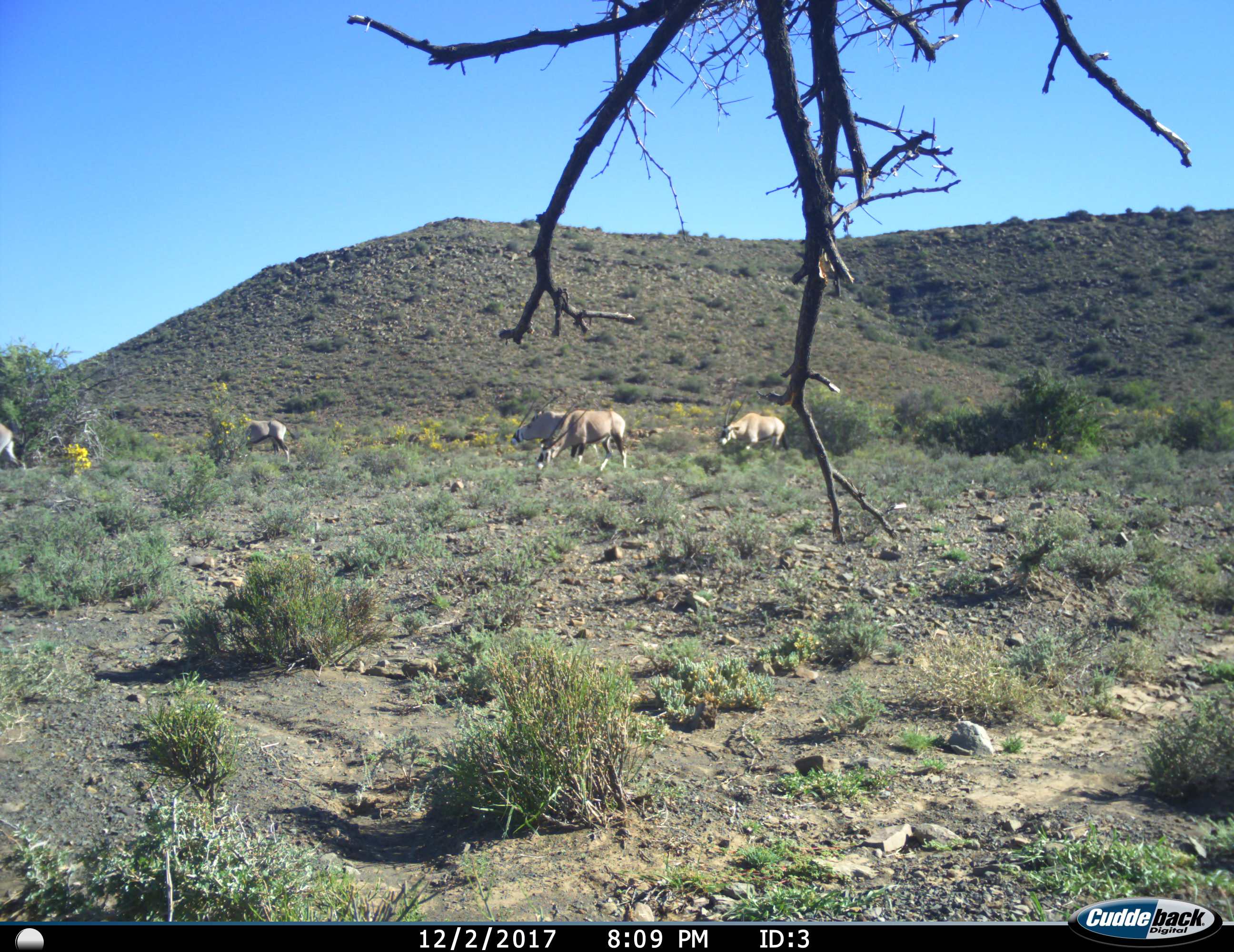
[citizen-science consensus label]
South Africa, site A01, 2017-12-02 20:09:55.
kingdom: Animalia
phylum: Chordata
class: Mammalia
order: Artiodactyla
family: Bovidae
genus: Oryx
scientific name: Oryx gazella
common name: gemsbok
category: gemsbokoryx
Gemsbokoryx (gemsbok) (Oryx gazella), count 5. Behavior (volunteer vote fractions): standing 10%, resting 0%, moving 40%, interacting 0%. Young present (vote fraction): 0%. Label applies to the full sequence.